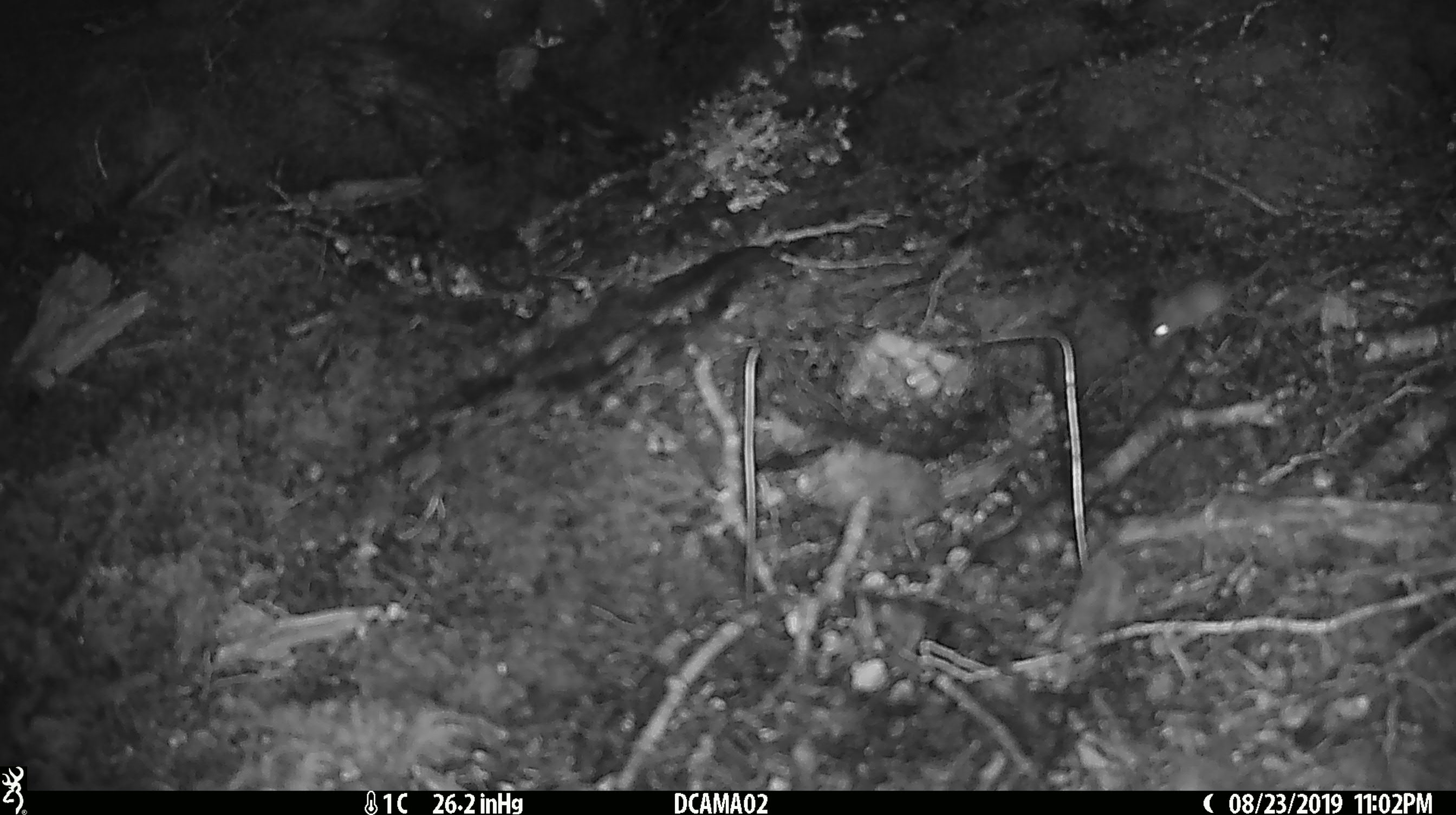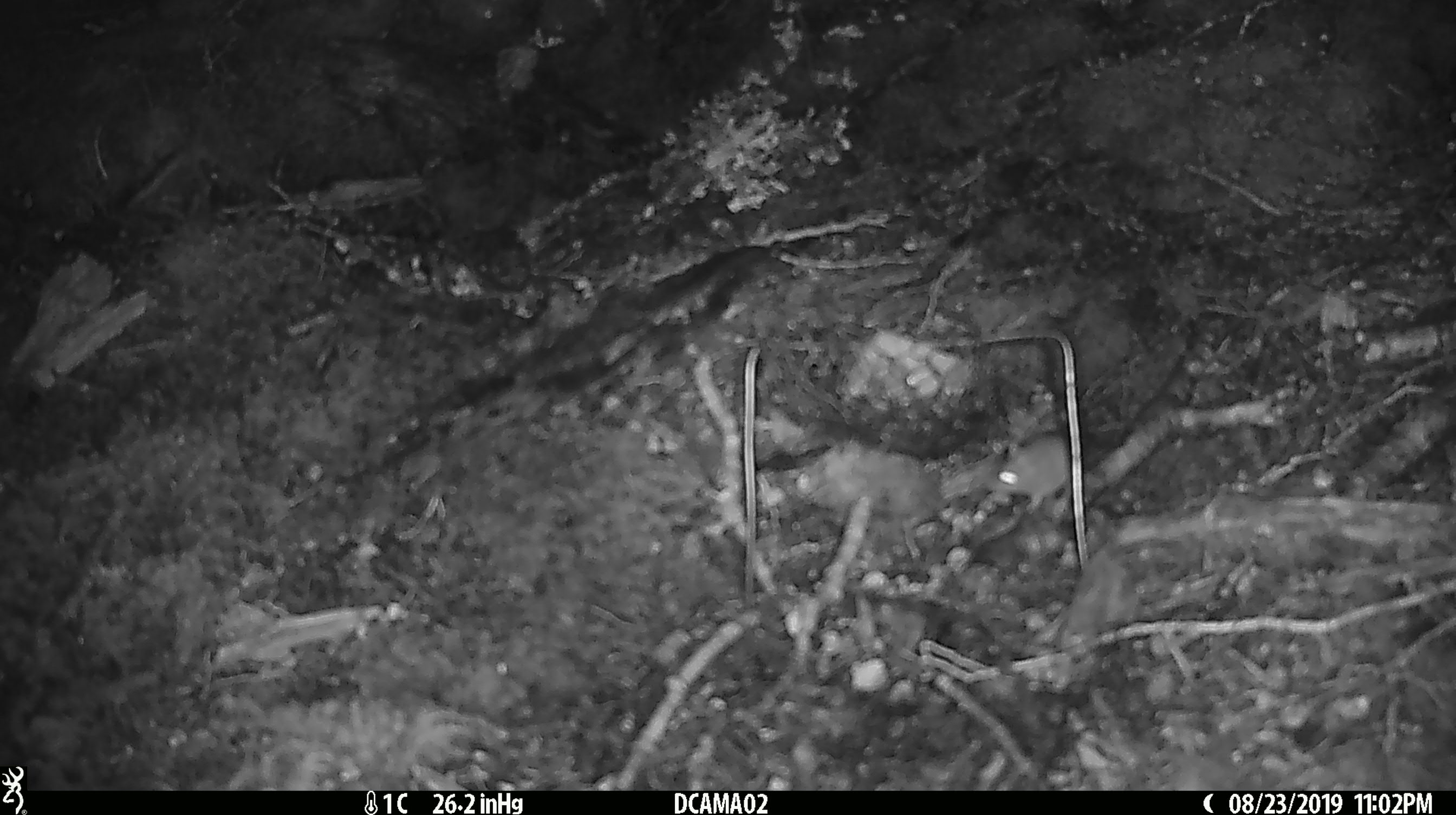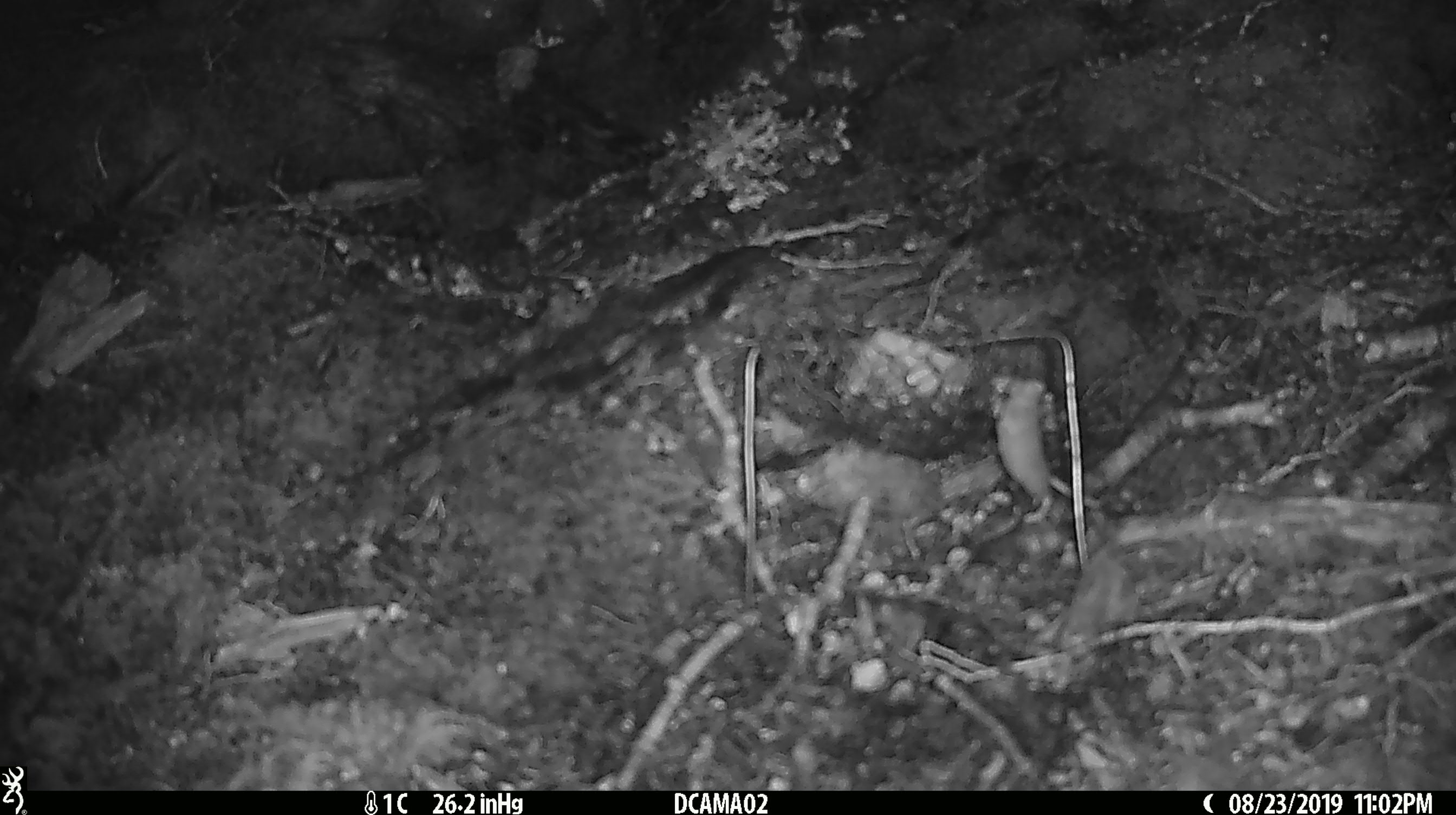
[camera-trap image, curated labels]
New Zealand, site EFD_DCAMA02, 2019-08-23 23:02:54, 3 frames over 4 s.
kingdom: Animalia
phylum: Chordata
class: Mammalia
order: Rodentia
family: Muridae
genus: Mus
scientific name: Mus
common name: mouse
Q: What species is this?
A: Mouse (Mus).